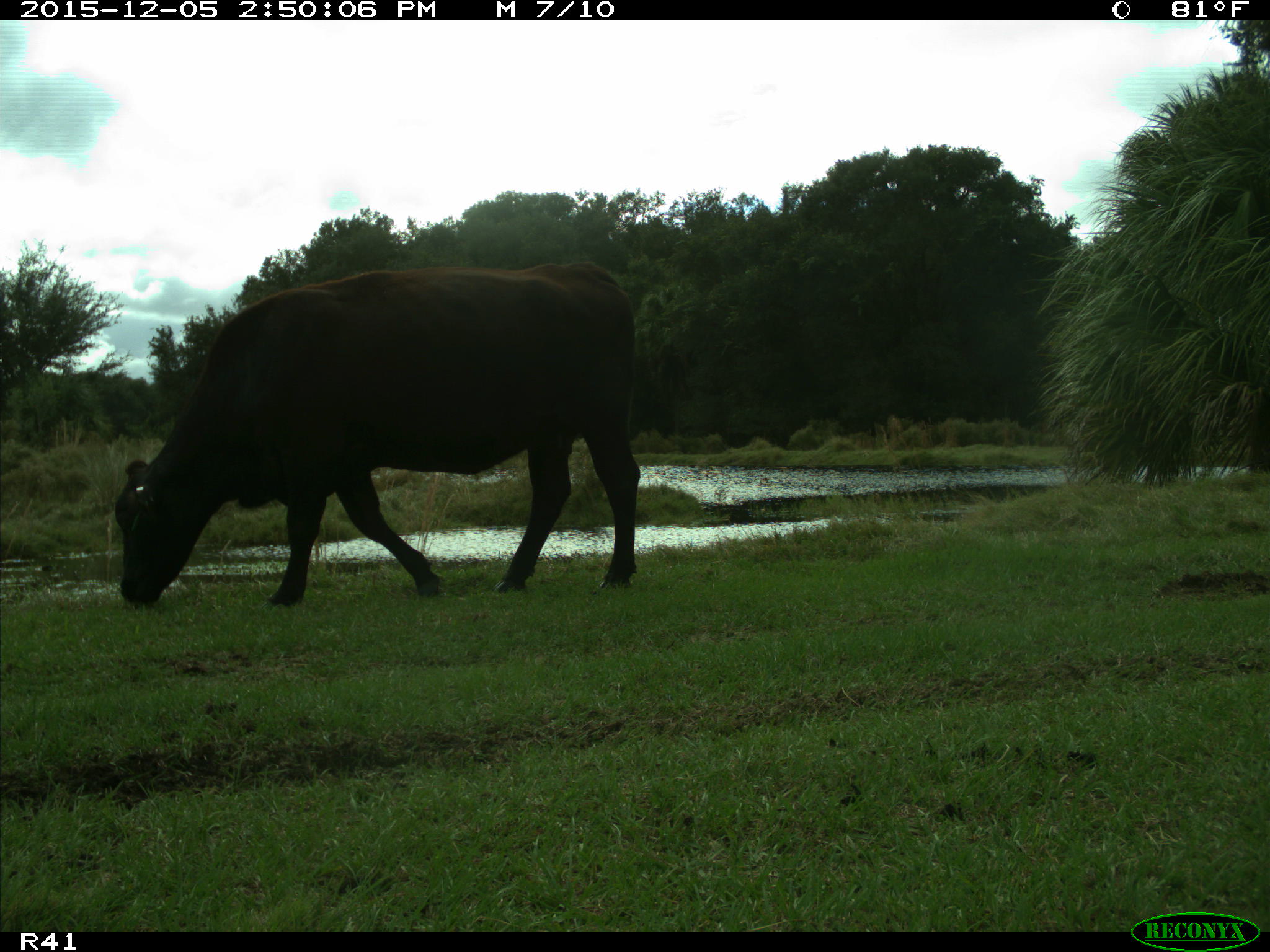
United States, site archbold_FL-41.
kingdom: Animalia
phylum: Chordata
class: Mammalia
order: Artiodactyla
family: Bovidae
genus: Bos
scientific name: Bos taurus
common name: domestic cow